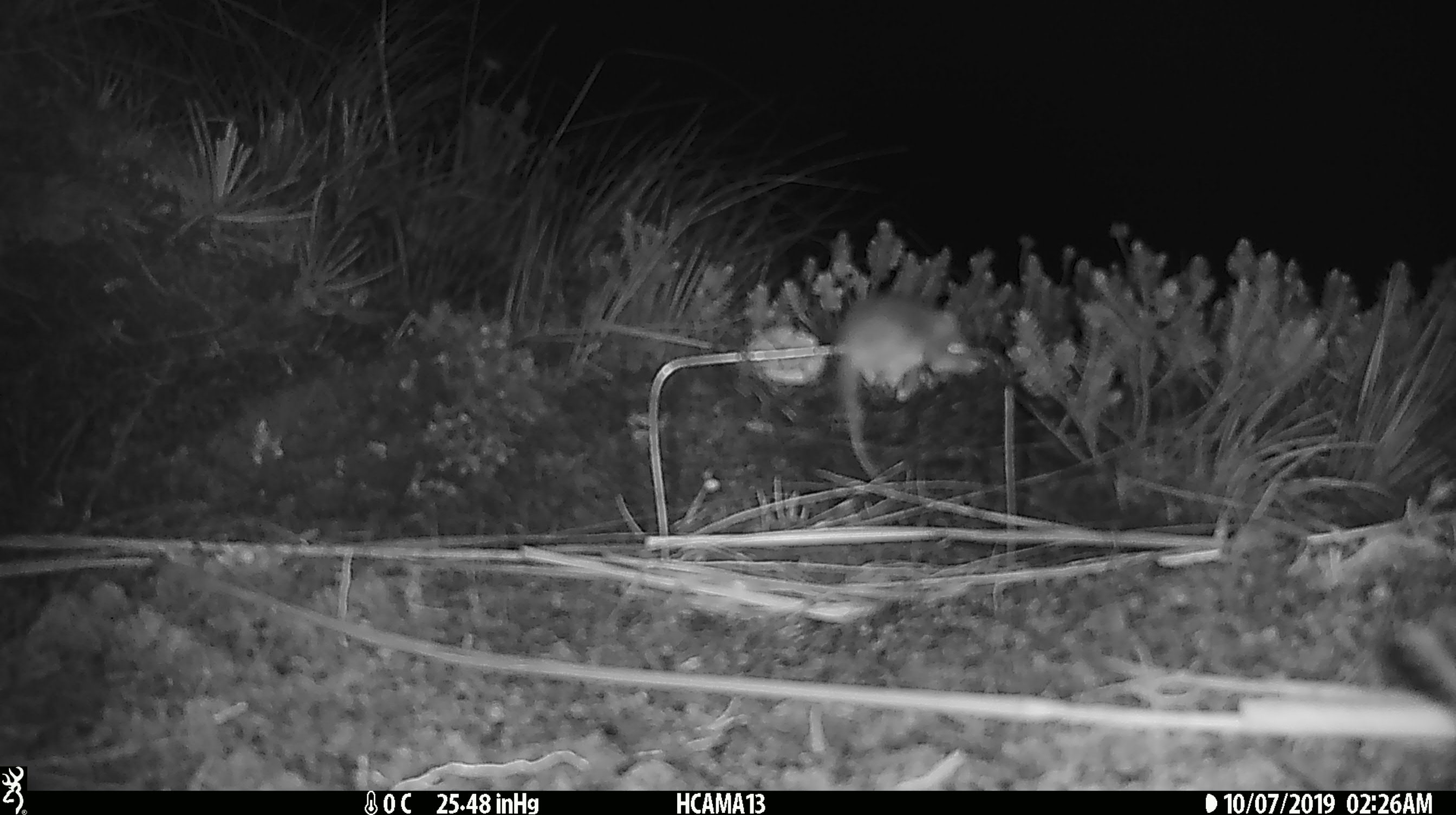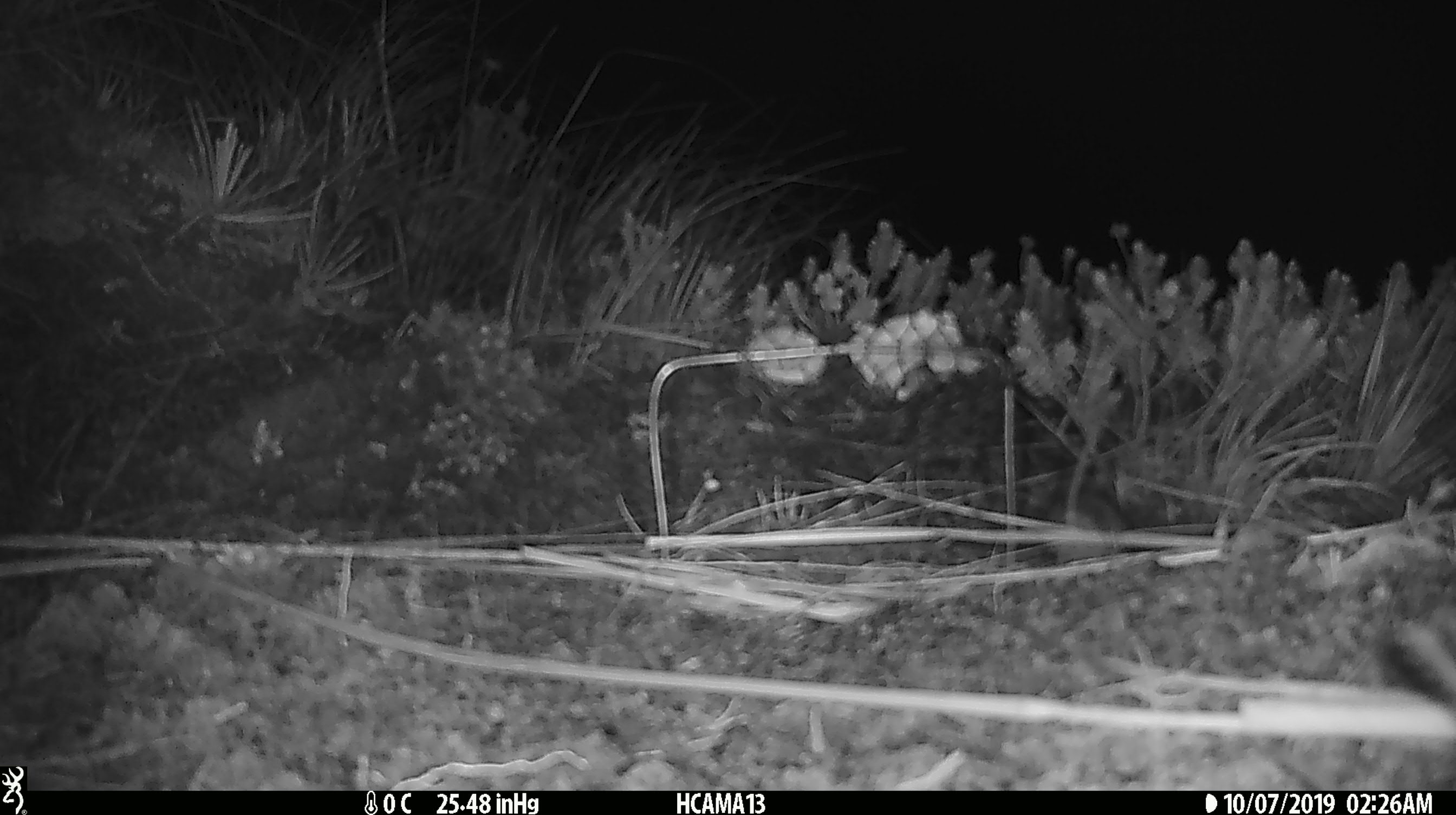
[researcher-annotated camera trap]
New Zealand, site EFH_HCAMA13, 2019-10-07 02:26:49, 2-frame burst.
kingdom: Animalia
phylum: Chordata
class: Mammalia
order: Rodentia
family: Muridae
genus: Mus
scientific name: Mus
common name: mouse